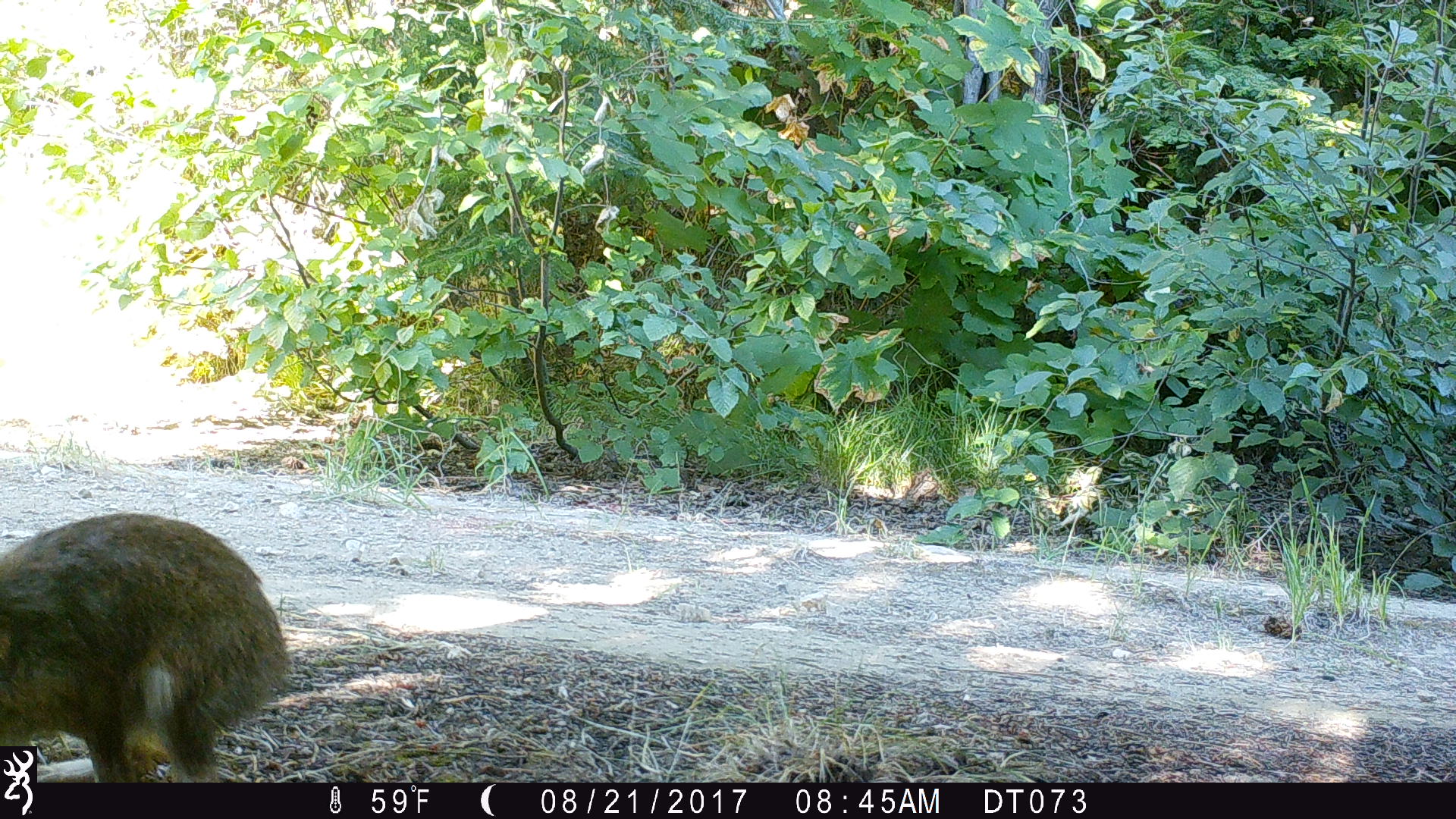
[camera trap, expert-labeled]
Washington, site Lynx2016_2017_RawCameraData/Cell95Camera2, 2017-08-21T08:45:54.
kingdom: Animalia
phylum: Chordata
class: Mammalia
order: Lagomorpha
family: Leporidae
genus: Lepus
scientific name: Lepus americanus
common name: snowshoe hare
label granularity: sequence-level